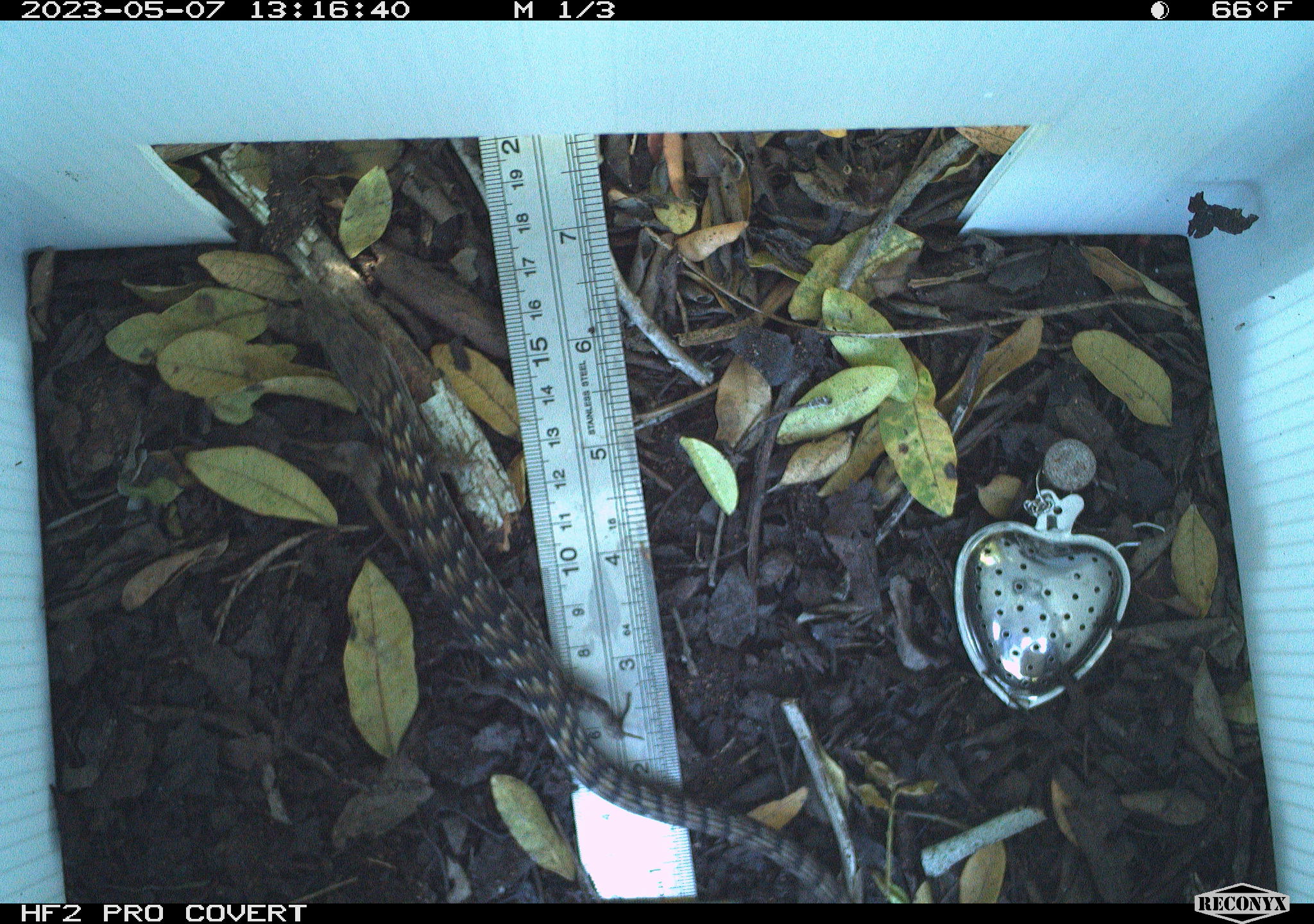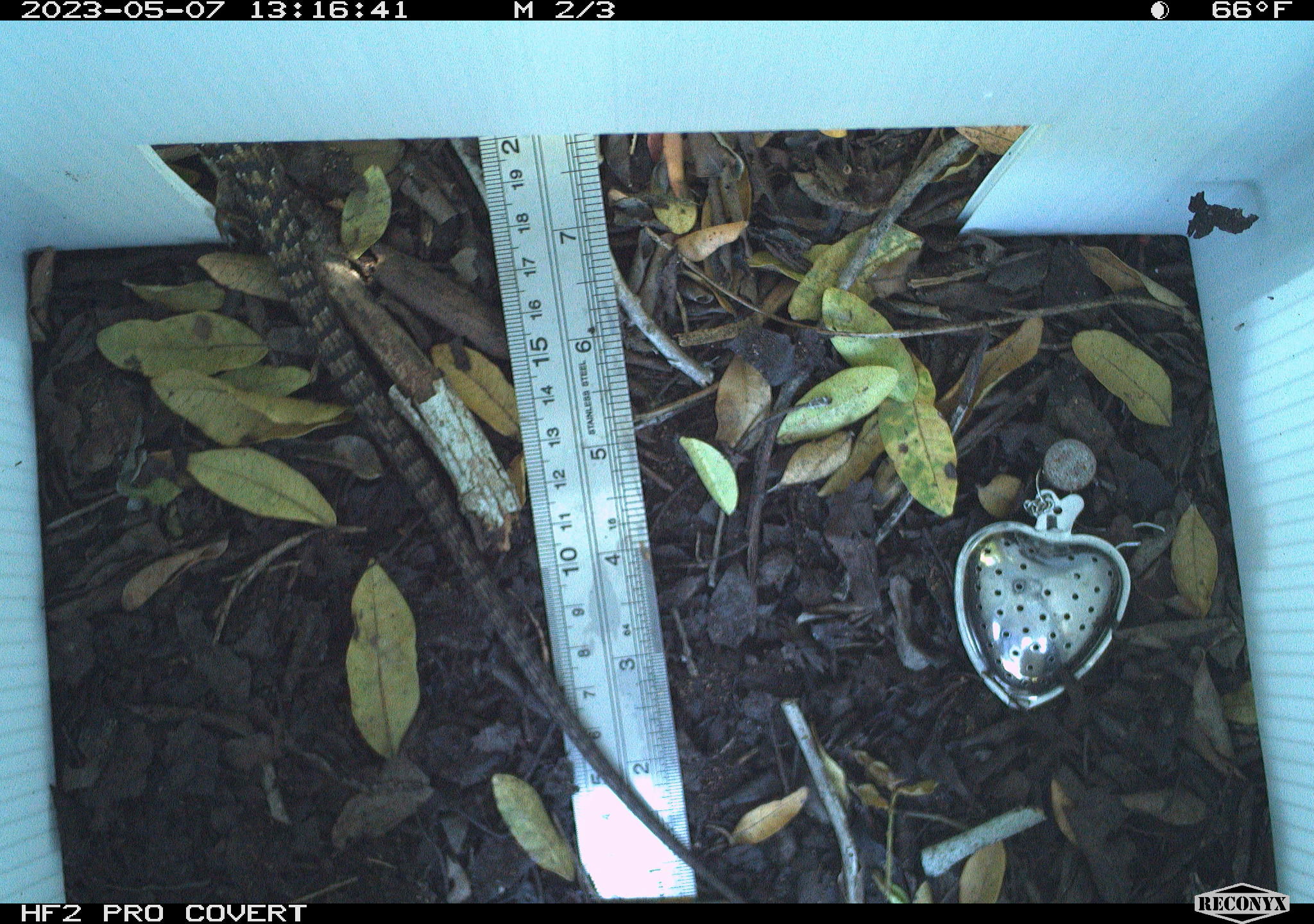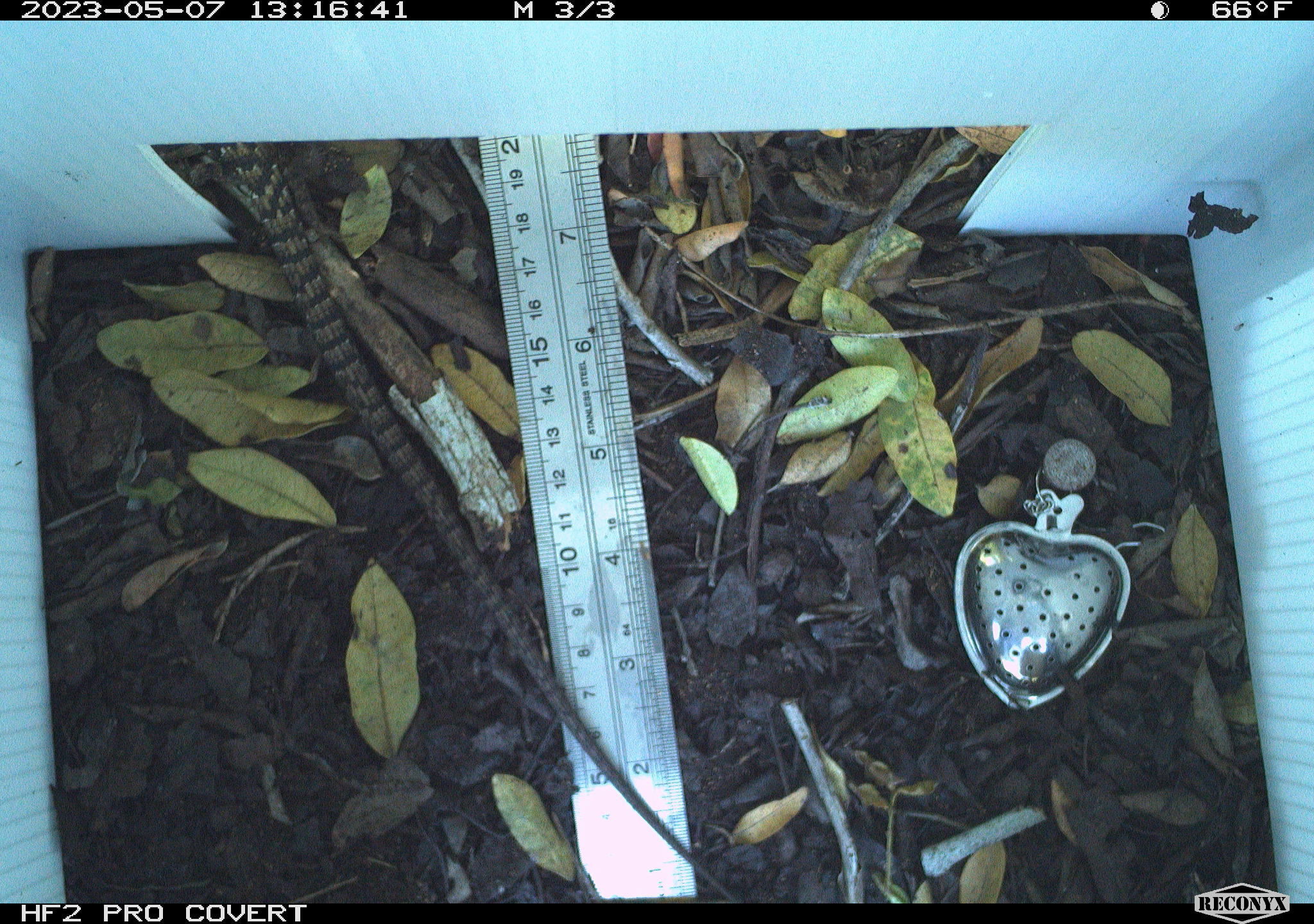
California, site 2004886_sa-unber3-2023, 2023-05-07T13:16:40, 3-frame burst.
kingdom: Animalia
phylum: Chordata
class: Reptilia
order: Squamata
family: Anguidae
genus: Elgaria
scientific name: Elgaria multicarinata webbii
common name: san diego alligator lizard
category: woodland alligator lizard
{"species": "woodland alligator lizard (san diego alligator lizard) (Elgaria multicarinata webbii)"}